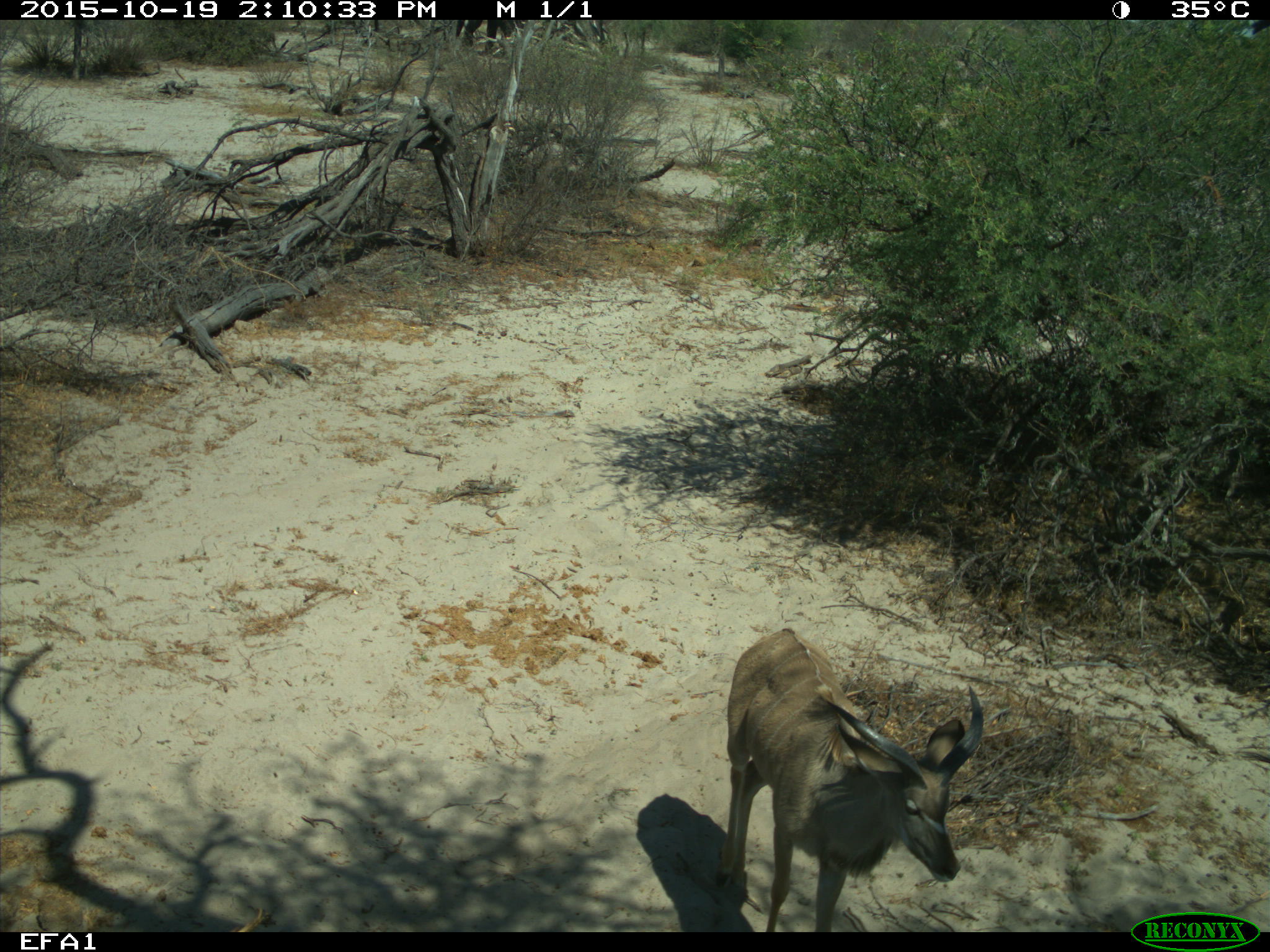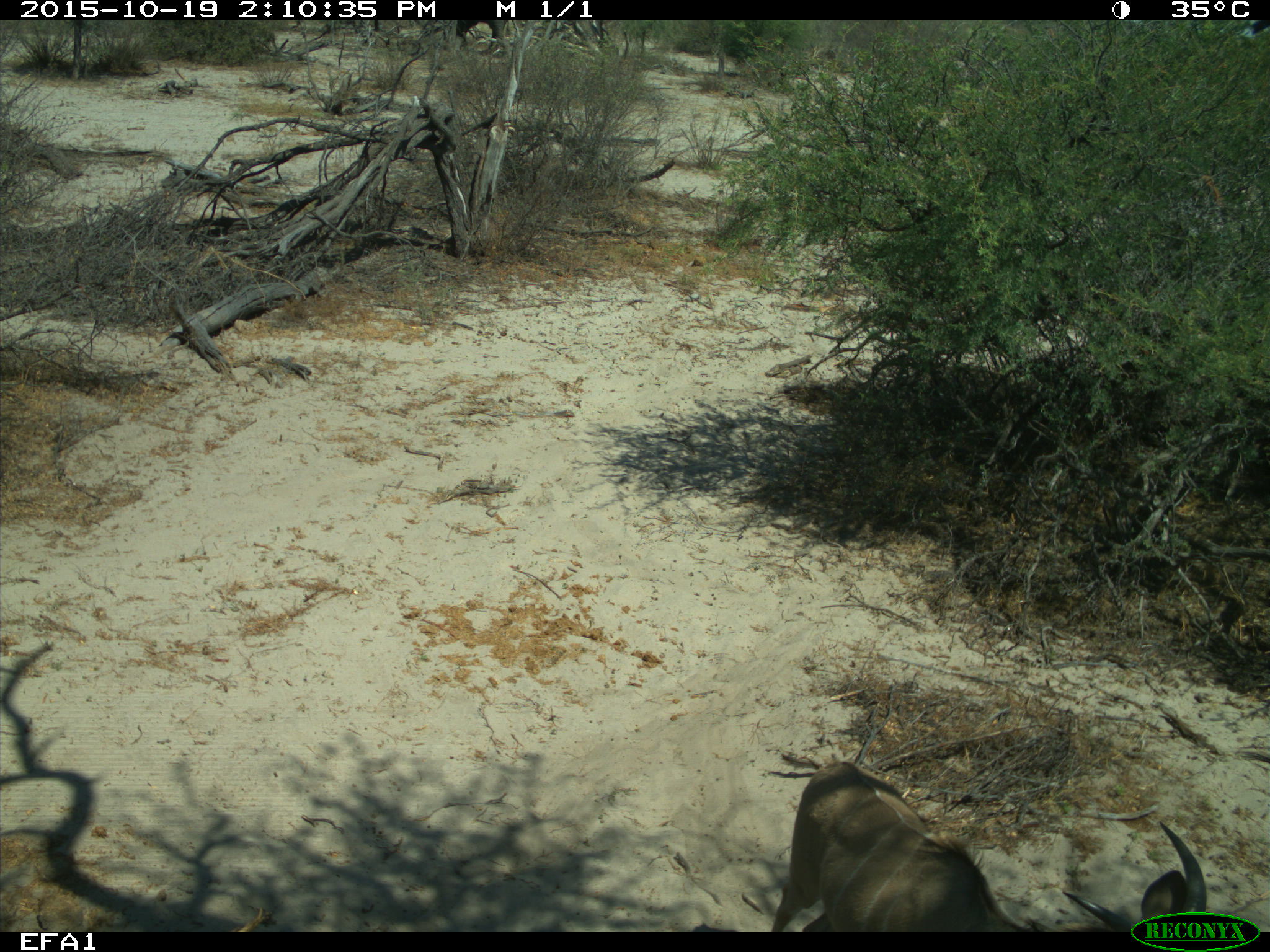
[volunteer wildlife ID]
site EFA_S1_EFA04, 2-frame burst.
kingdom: Animalia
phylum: Chordata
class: Mammalia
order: Artiodactyla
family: Bovidae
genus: Tragelaphus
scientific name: Tragelaphus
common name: kudu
Kudu (Tragelaphus), count 1. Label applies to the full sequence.